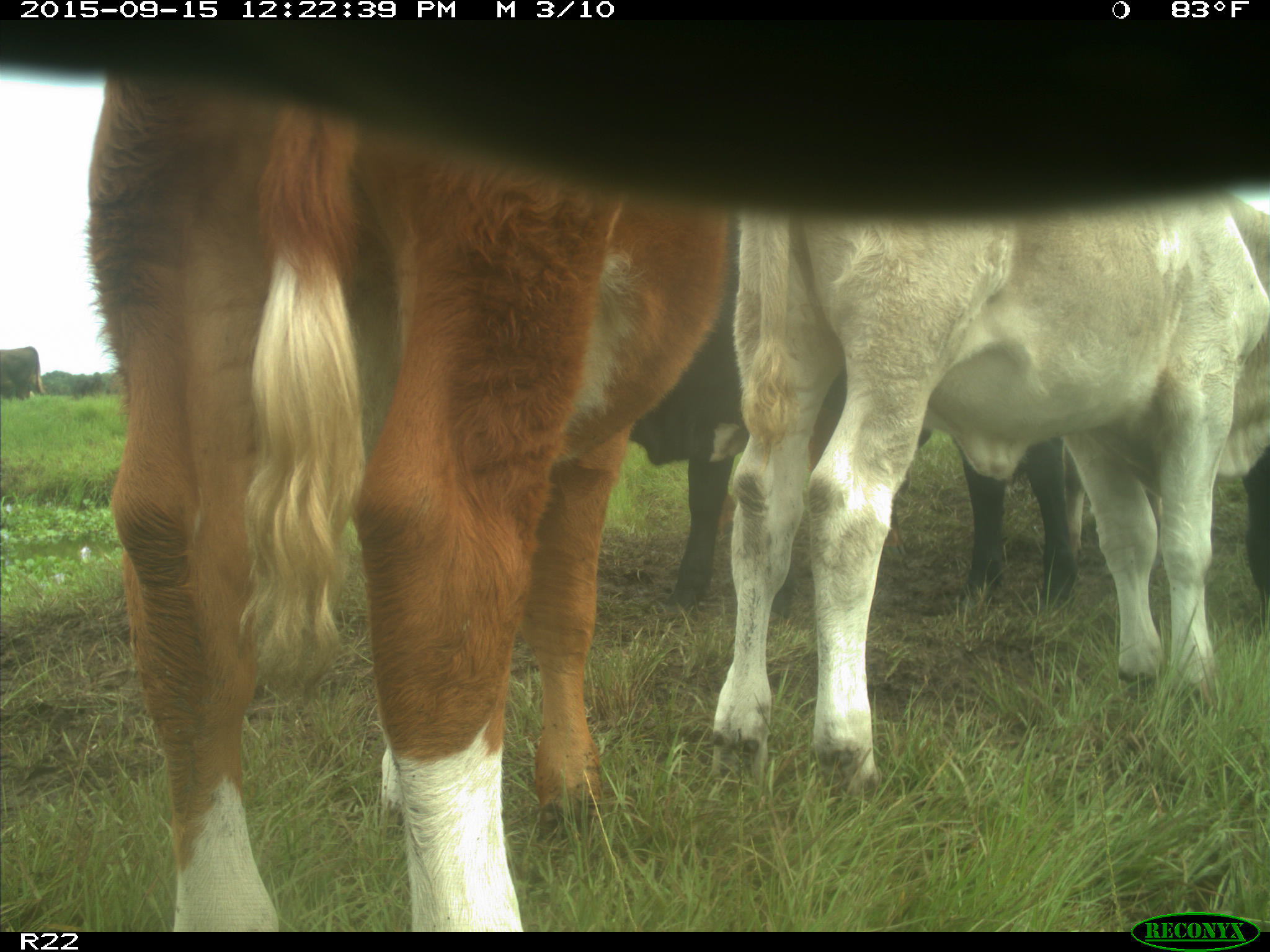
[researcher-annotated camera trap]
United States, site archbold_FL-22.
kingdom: Animalia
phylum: Chordata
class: Mammalia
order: Artiodactyla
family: Bovidae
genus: Bos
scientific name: Bos taurus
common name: domestic cow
Bos taurus (domestic cow).